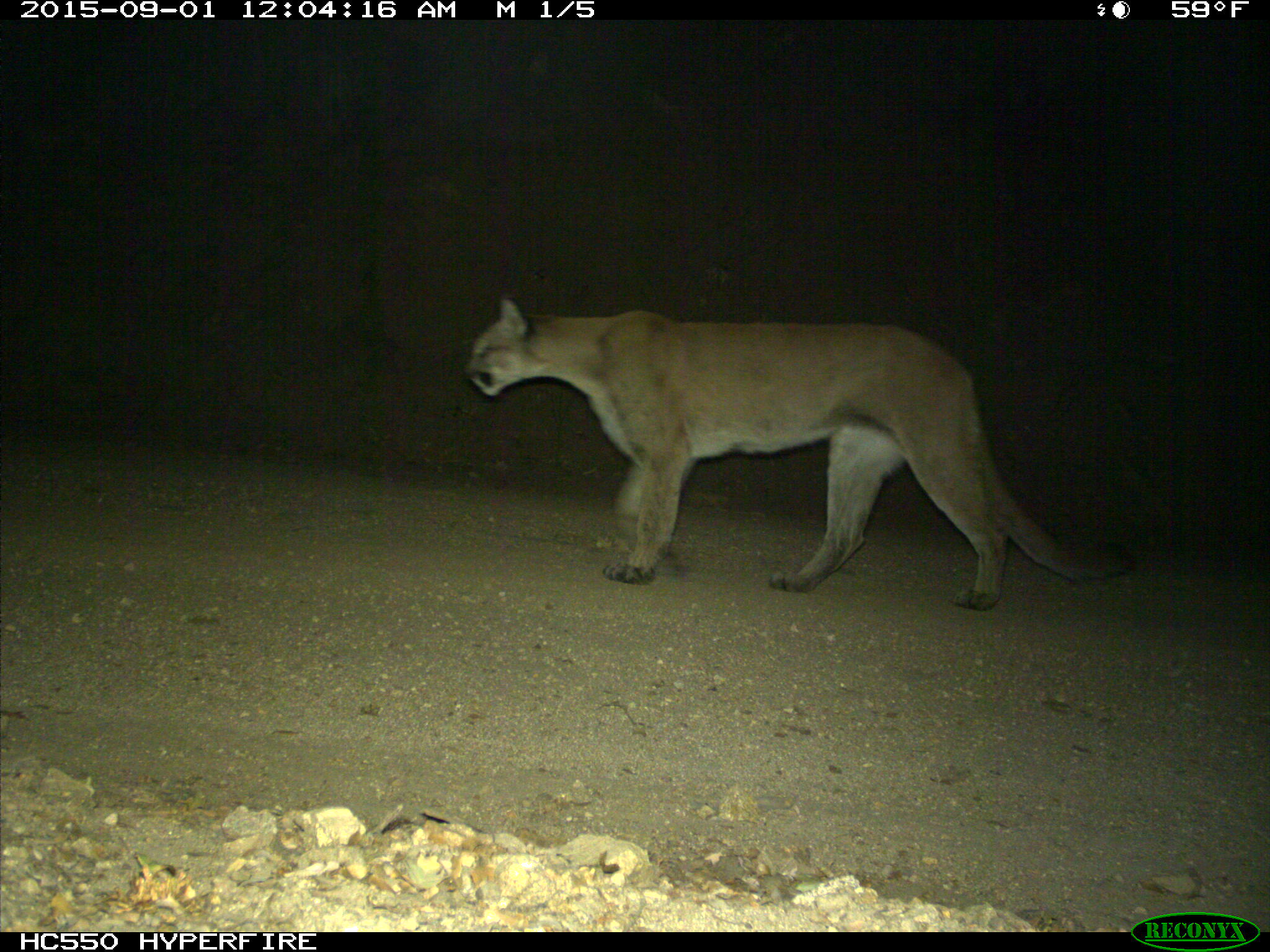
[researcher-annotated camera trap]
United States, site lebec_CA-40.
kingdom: Animalia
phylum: Chordata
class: Mammalia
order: Carnivora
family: Felidae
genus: Puma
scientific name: Puma concolor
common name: mountain lion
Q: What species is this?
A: Puma concolor (mountain lion).